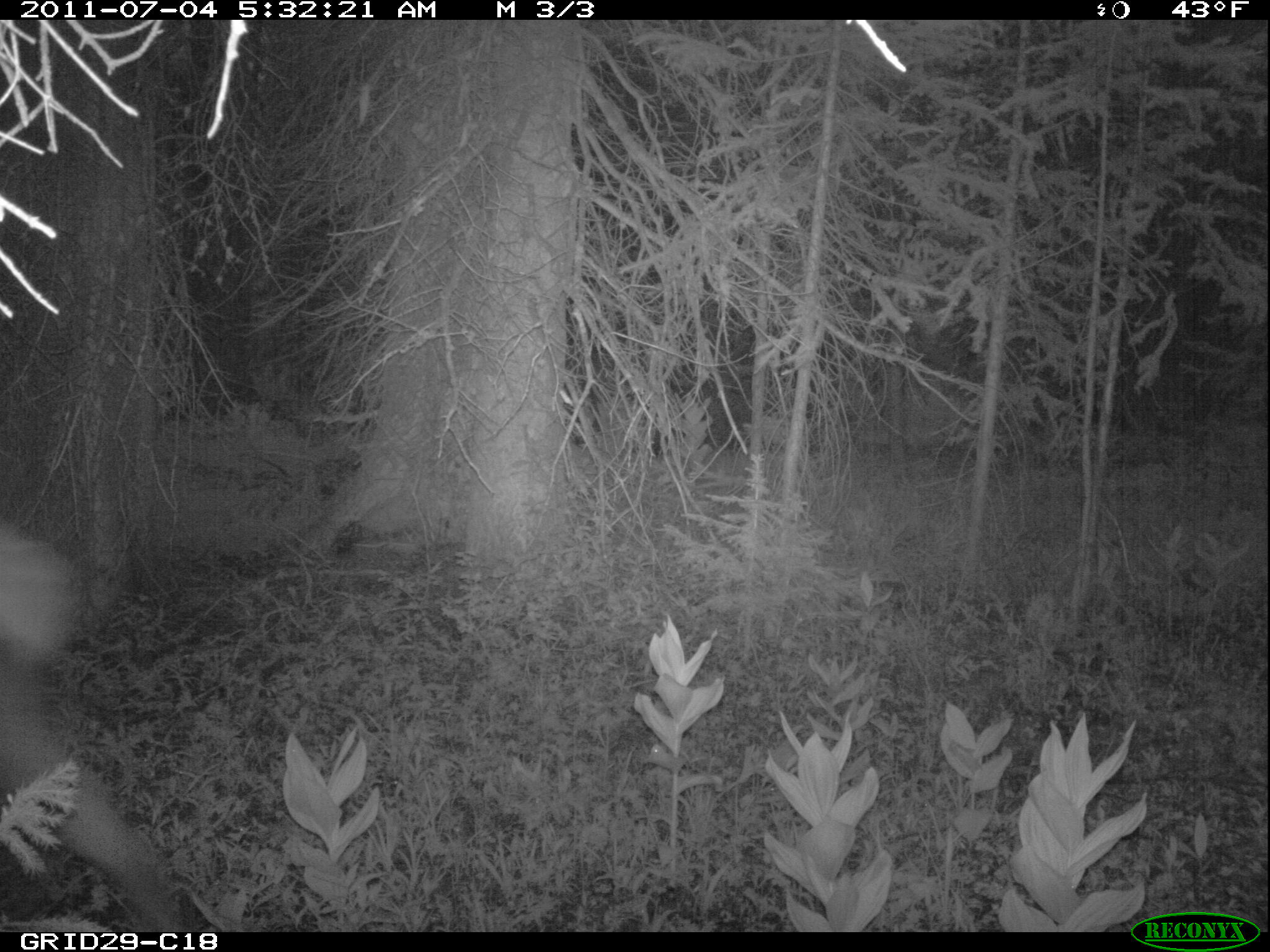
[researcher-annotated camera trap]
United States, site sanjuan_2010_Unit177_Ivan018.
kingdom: Animalia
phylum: Chordata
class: Mammalia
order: Artiodactyla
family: Cervidae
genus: Cervus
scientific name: Cervus elaphus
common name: red deer